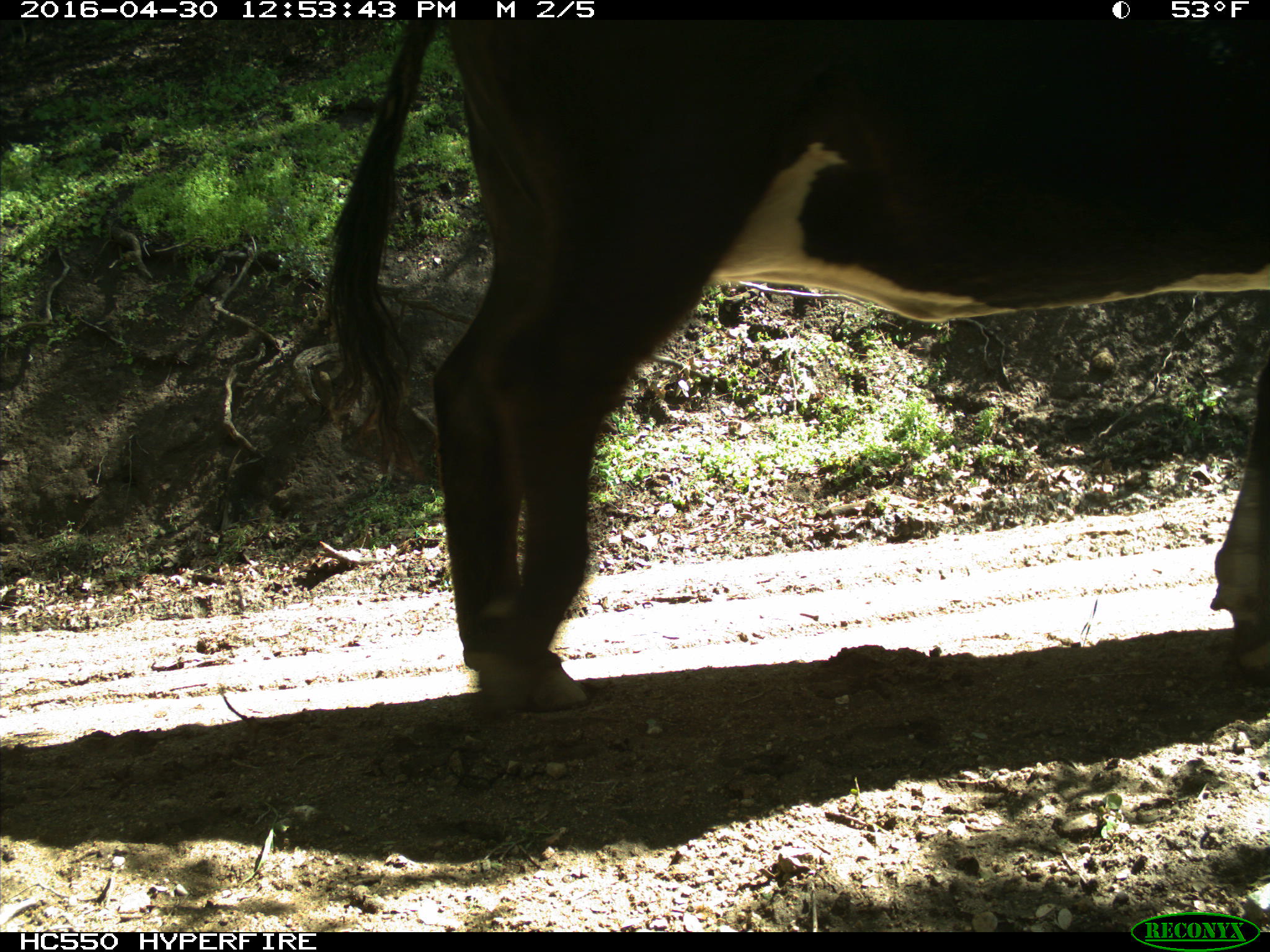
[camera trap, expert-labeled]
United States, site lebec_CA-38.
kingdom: Animalia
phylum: Chordata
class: Mammalia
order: Artiodactyla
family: Bovidae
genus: Bos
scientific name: Bos taurus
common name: domestic cow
Bos taurus (domestic cow).